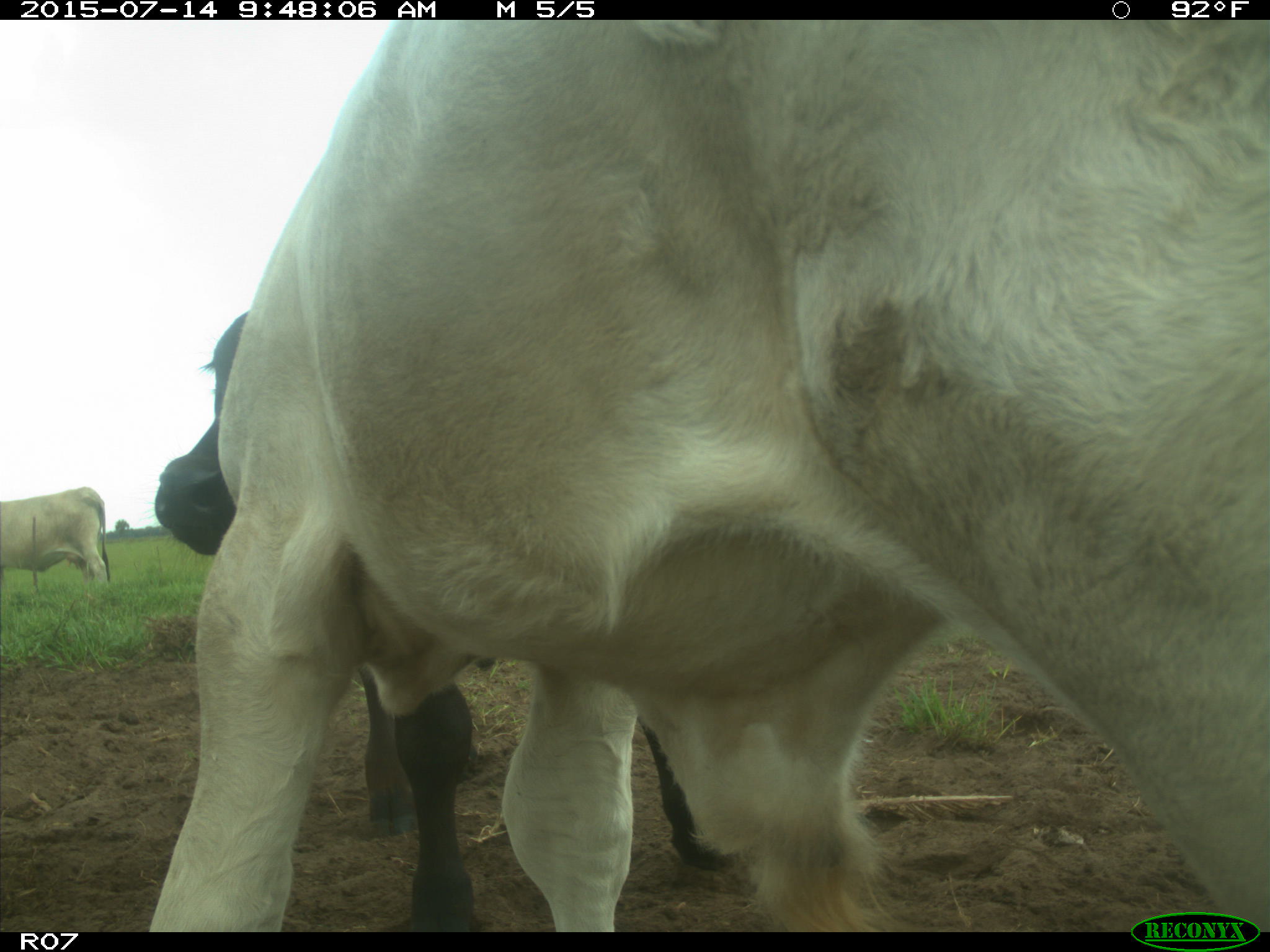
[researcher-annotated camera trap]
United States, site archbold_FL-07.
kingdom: Animalia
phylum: Chordata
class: Mammalia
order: Artiodactyla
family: Bovidae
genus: Bos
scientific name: Bos taurus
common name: domestic cow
Bos taurus (domestic cow).